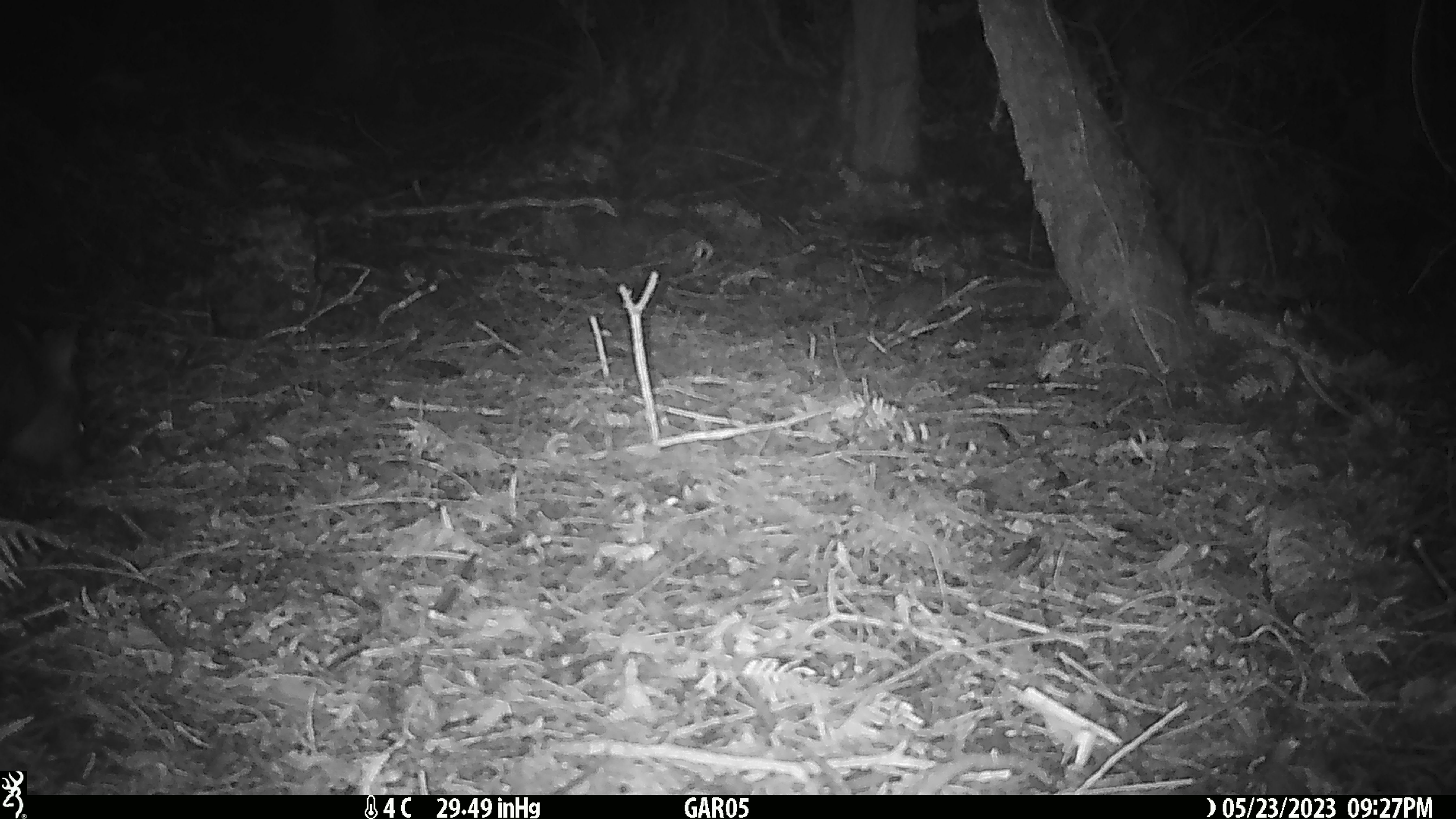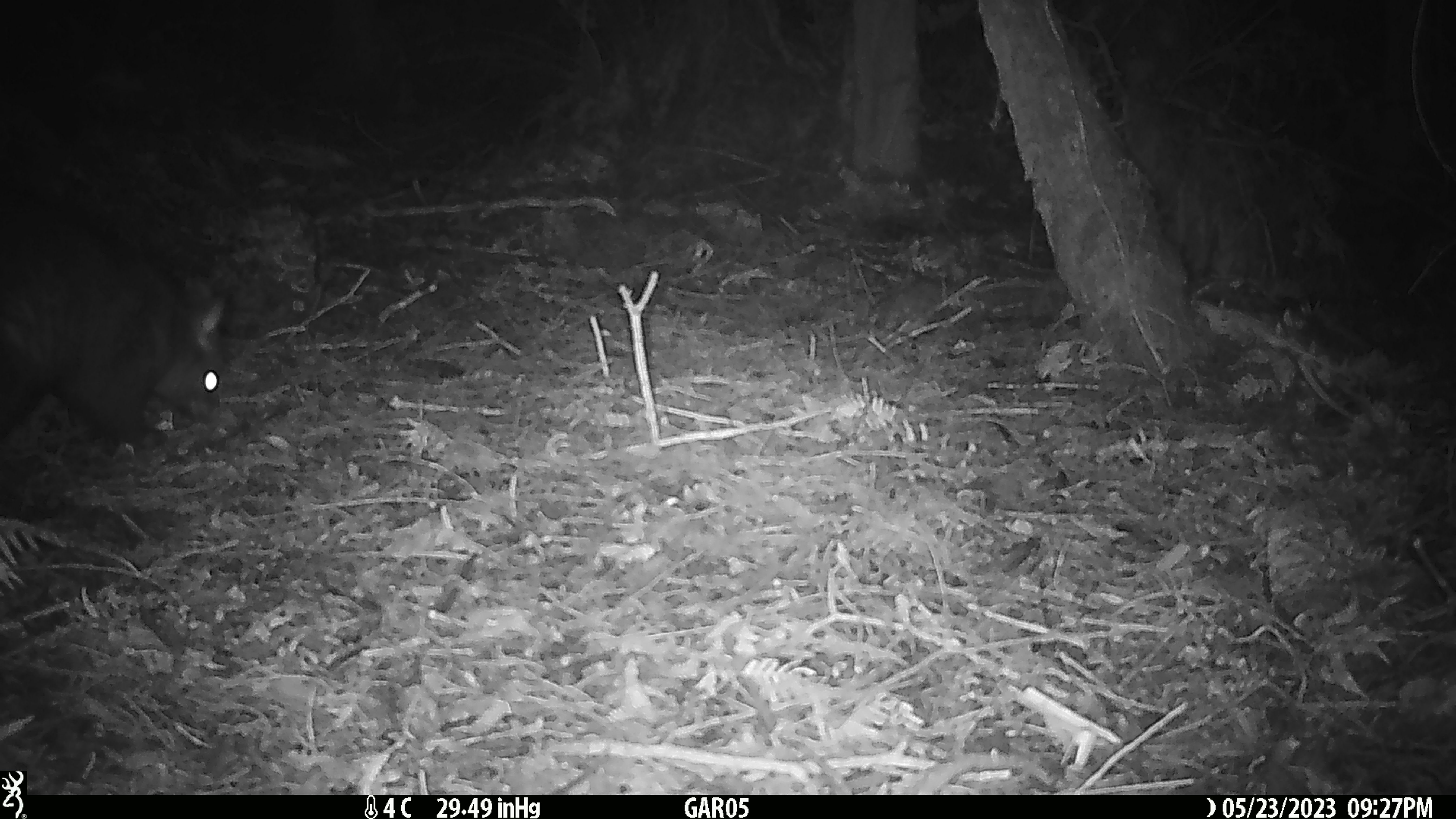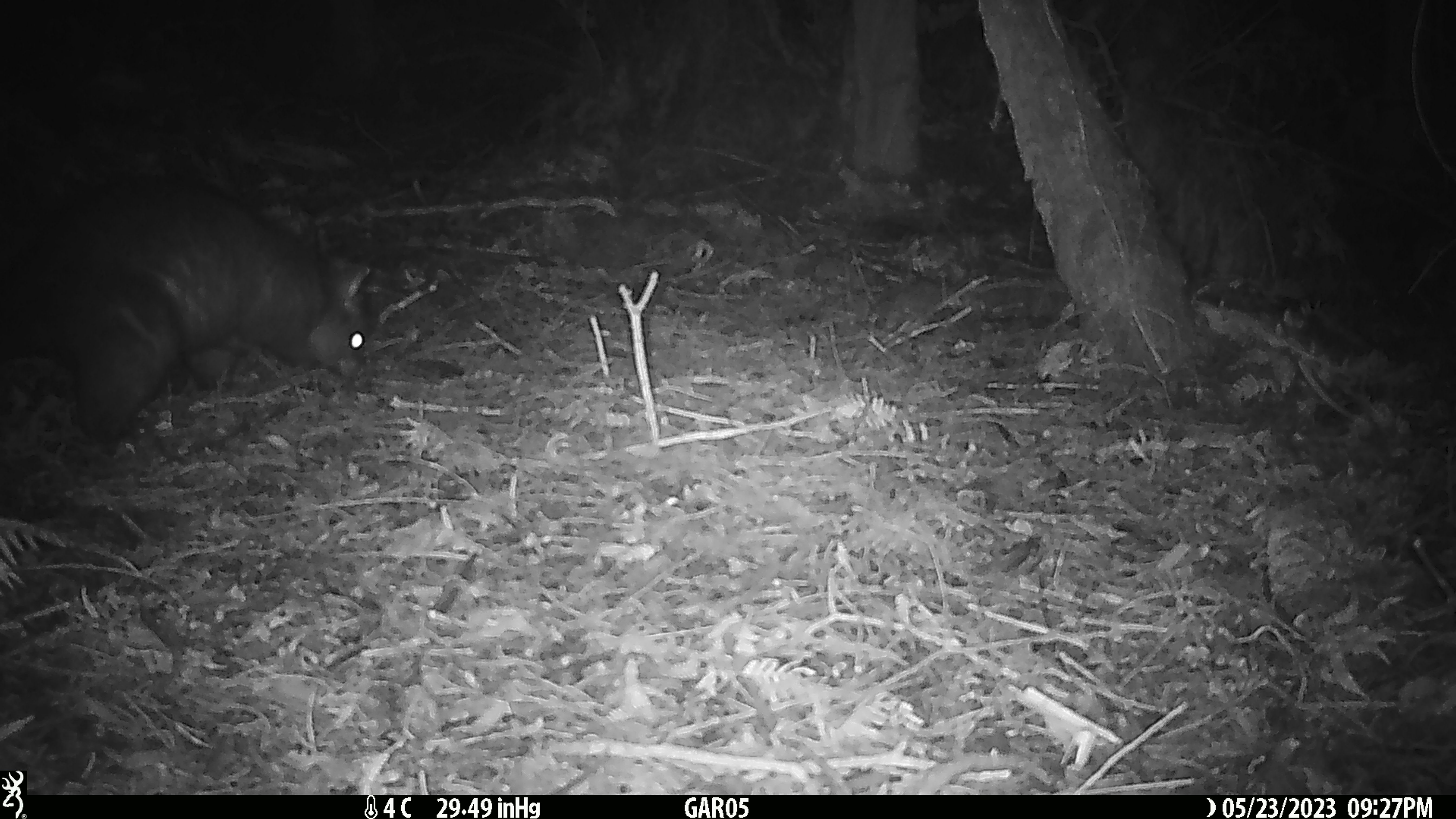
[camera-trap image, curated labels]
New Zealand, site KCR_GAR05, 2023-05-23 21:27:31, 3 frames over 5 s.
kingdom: Animalia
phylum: Chordata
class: Mammalia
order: Diprotodontia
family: Phalangeridae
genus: Trichosurus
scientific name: Trichosurus vulpecula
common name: common brushtail possum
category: possum